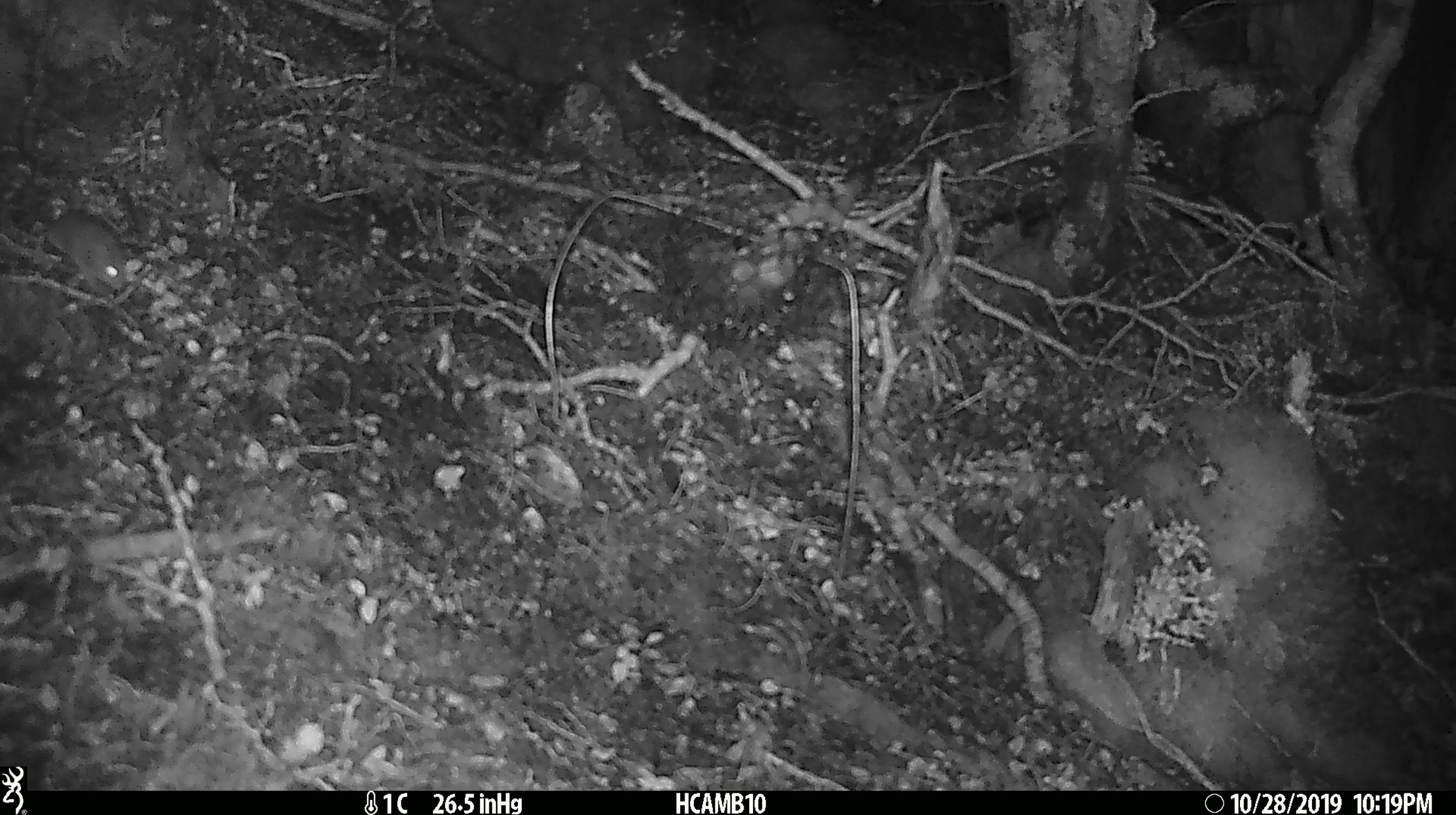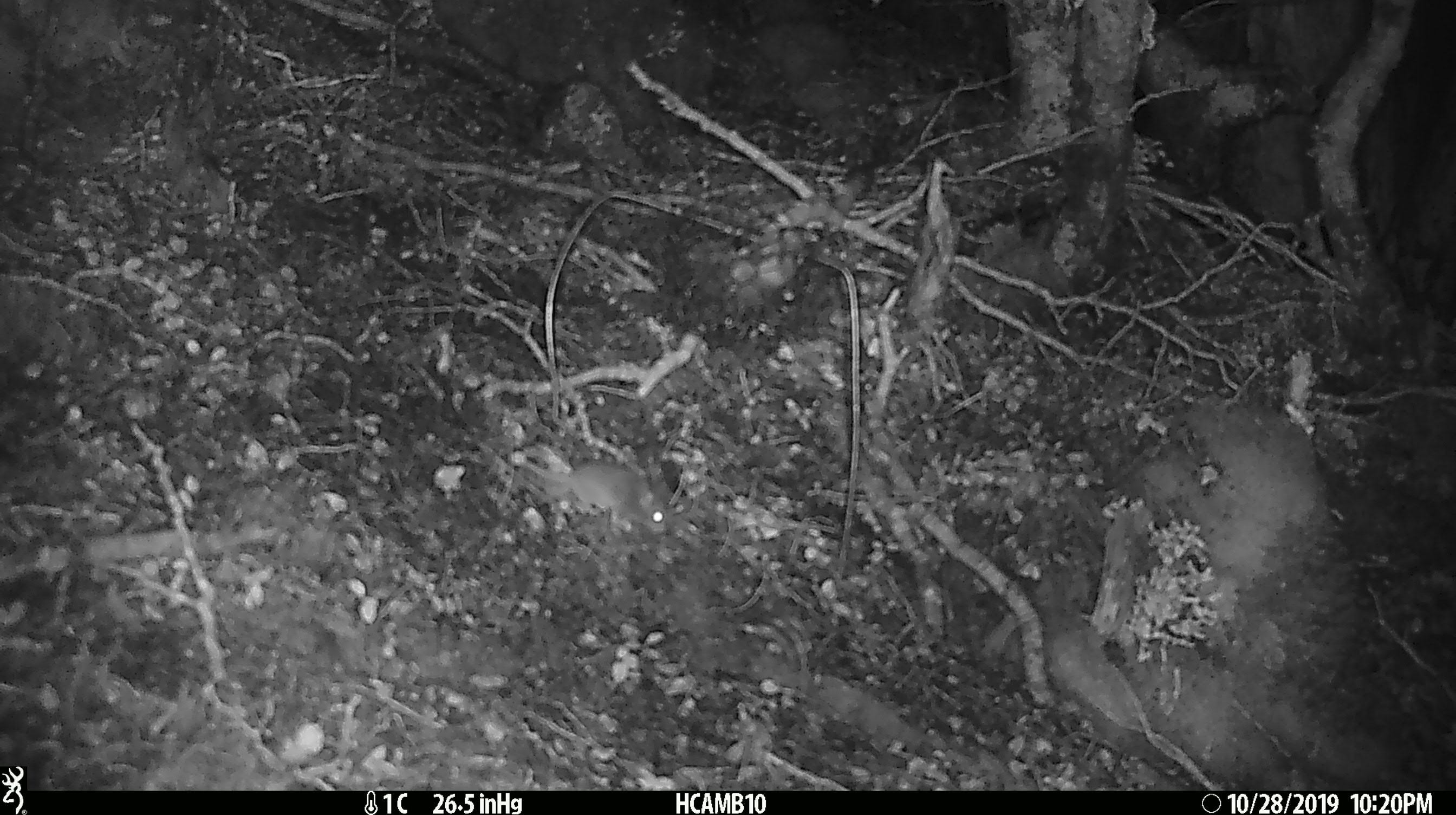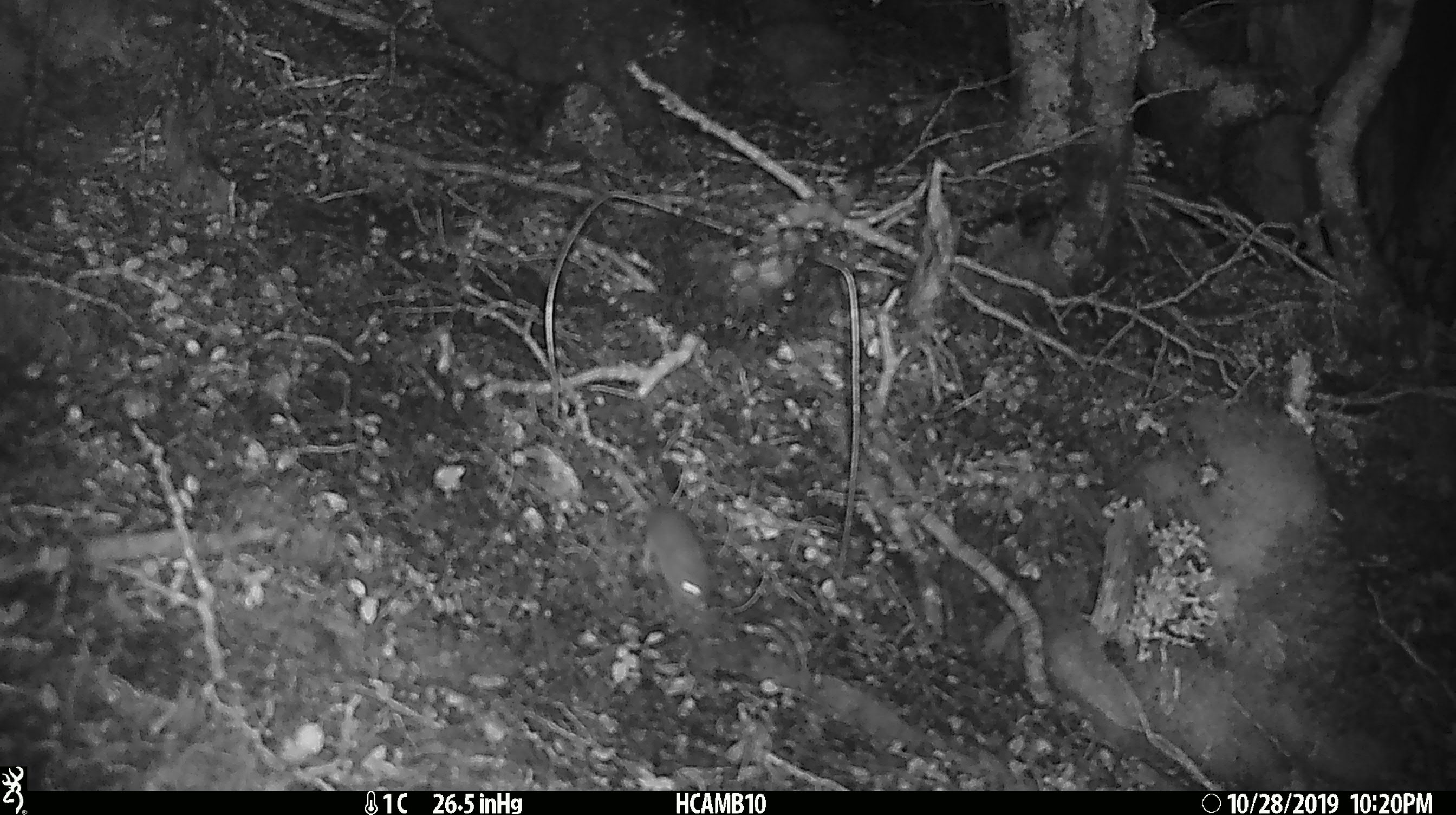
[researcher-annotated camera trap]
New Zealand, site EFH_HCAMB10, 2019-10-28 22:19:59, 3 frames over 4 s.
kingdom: Animalia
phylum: Chordata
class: Mammalia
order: Rodentia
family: Muridae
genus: Mus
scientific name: Mus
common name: mouse